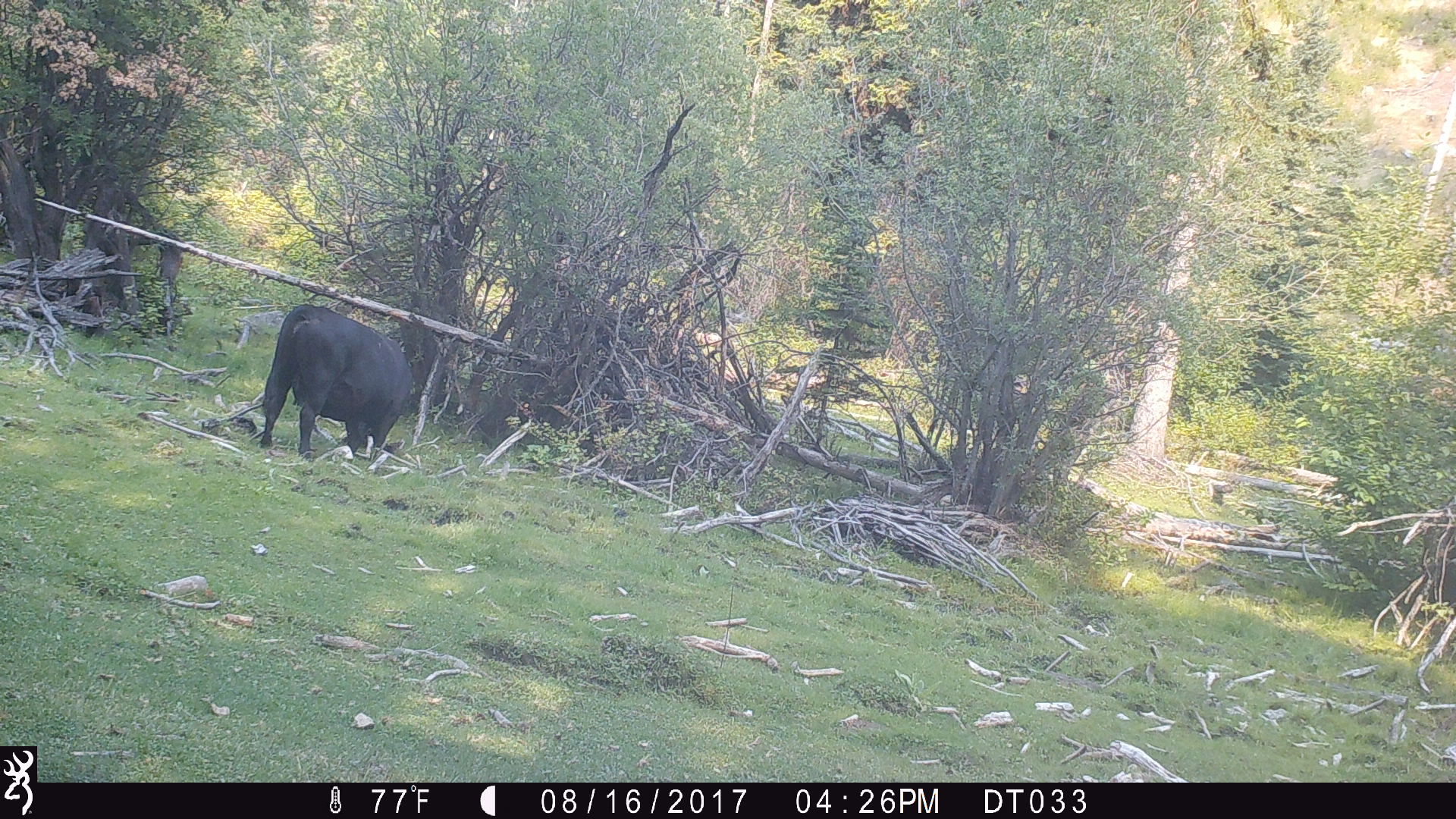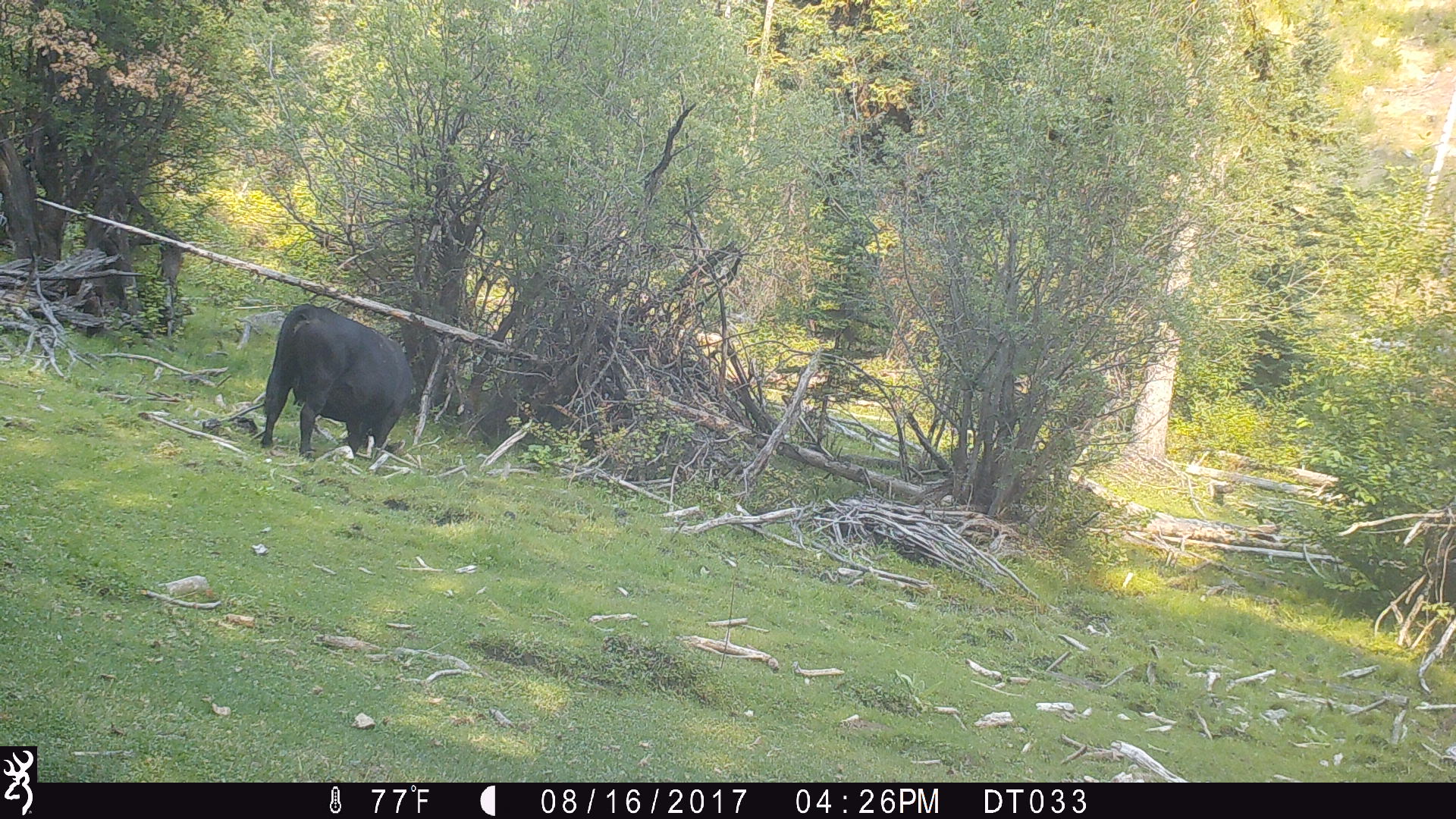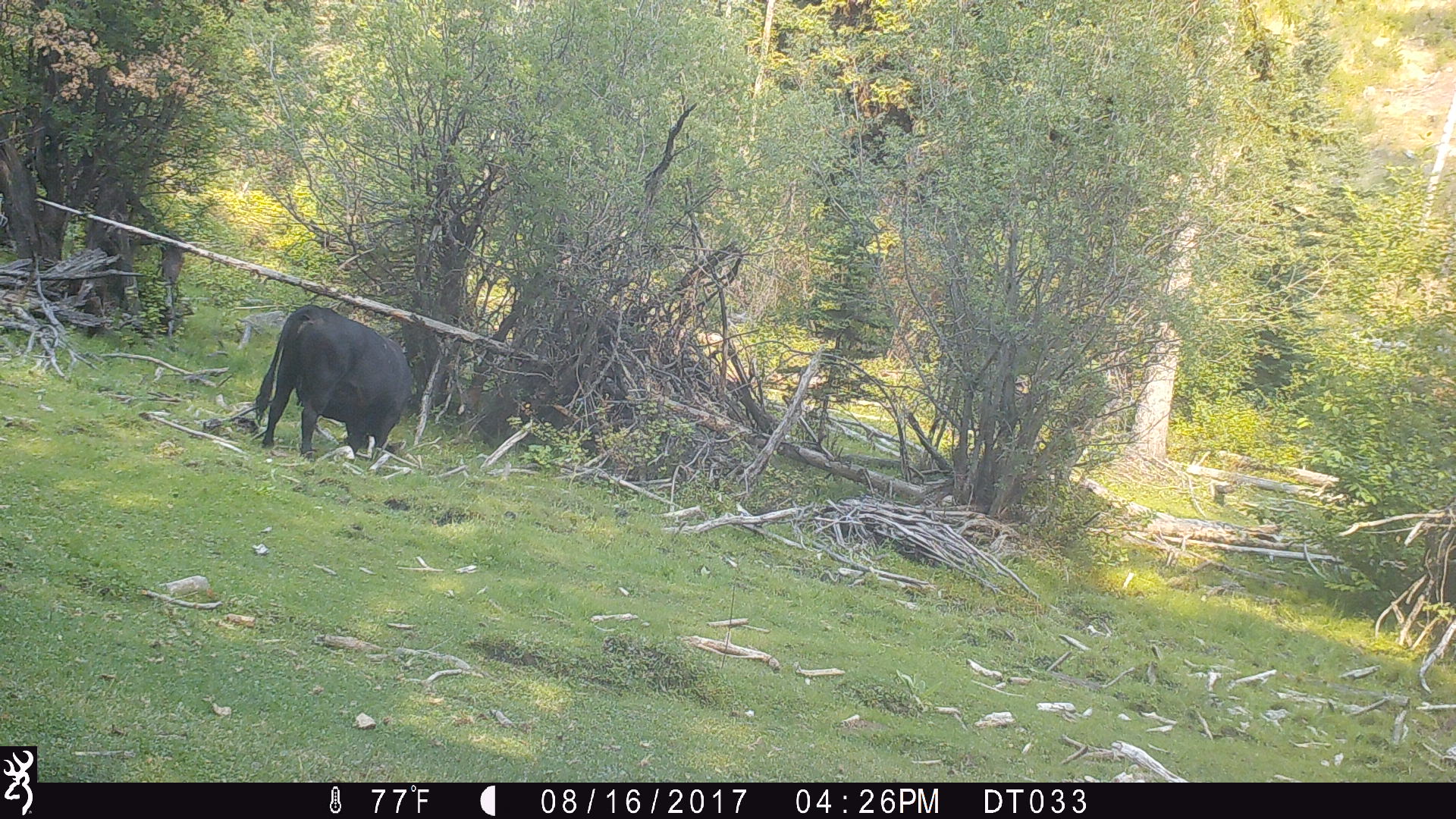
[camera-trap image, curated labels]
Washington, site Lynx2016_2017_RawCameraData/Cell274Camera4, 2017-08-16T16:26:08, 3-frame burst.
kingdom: Animalia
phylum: Chordata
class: Mammalia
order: Artiodactyla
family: Bovidae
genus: Bos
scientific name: Bos taurus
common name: domestic cattle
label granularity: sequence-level